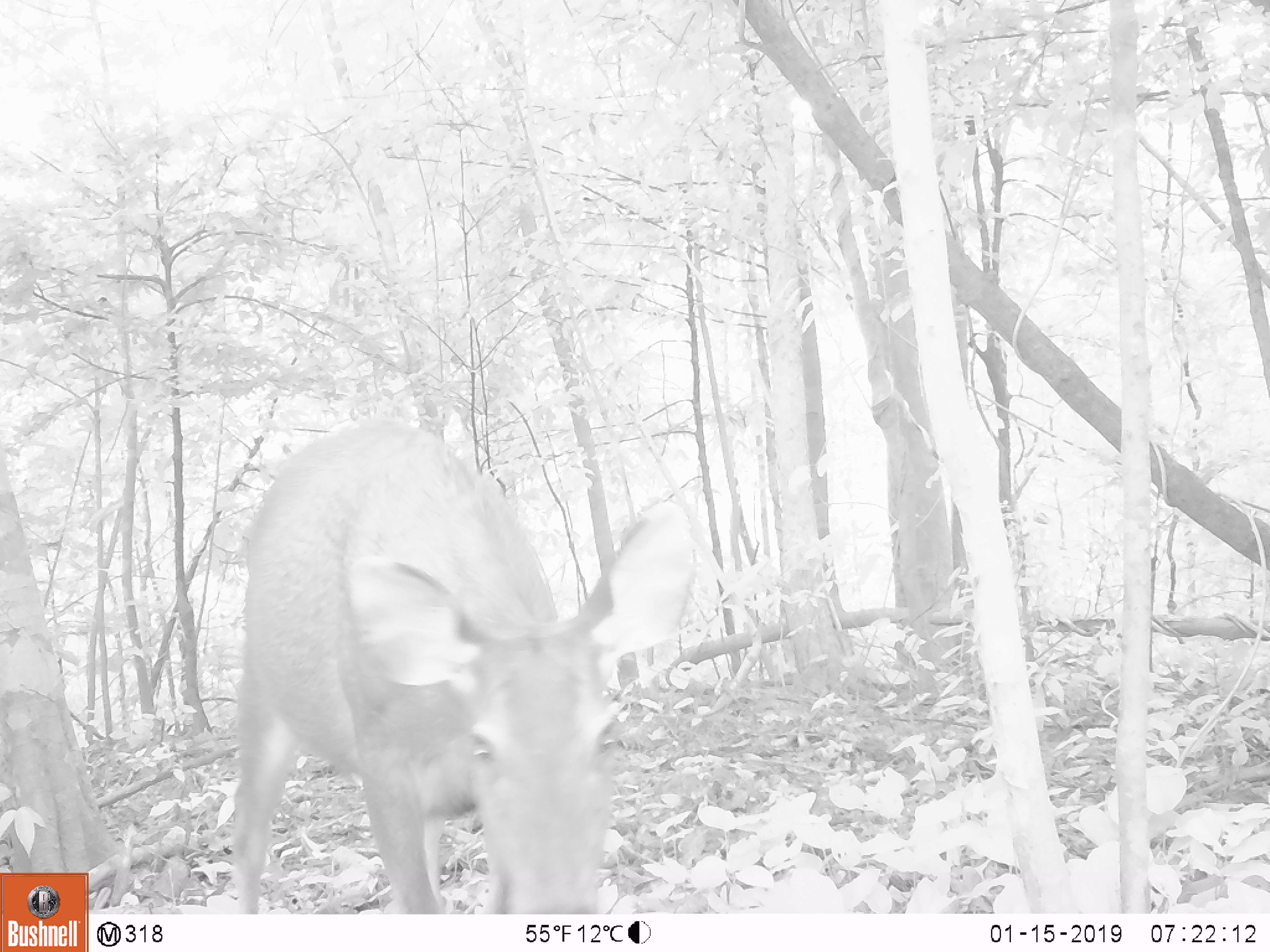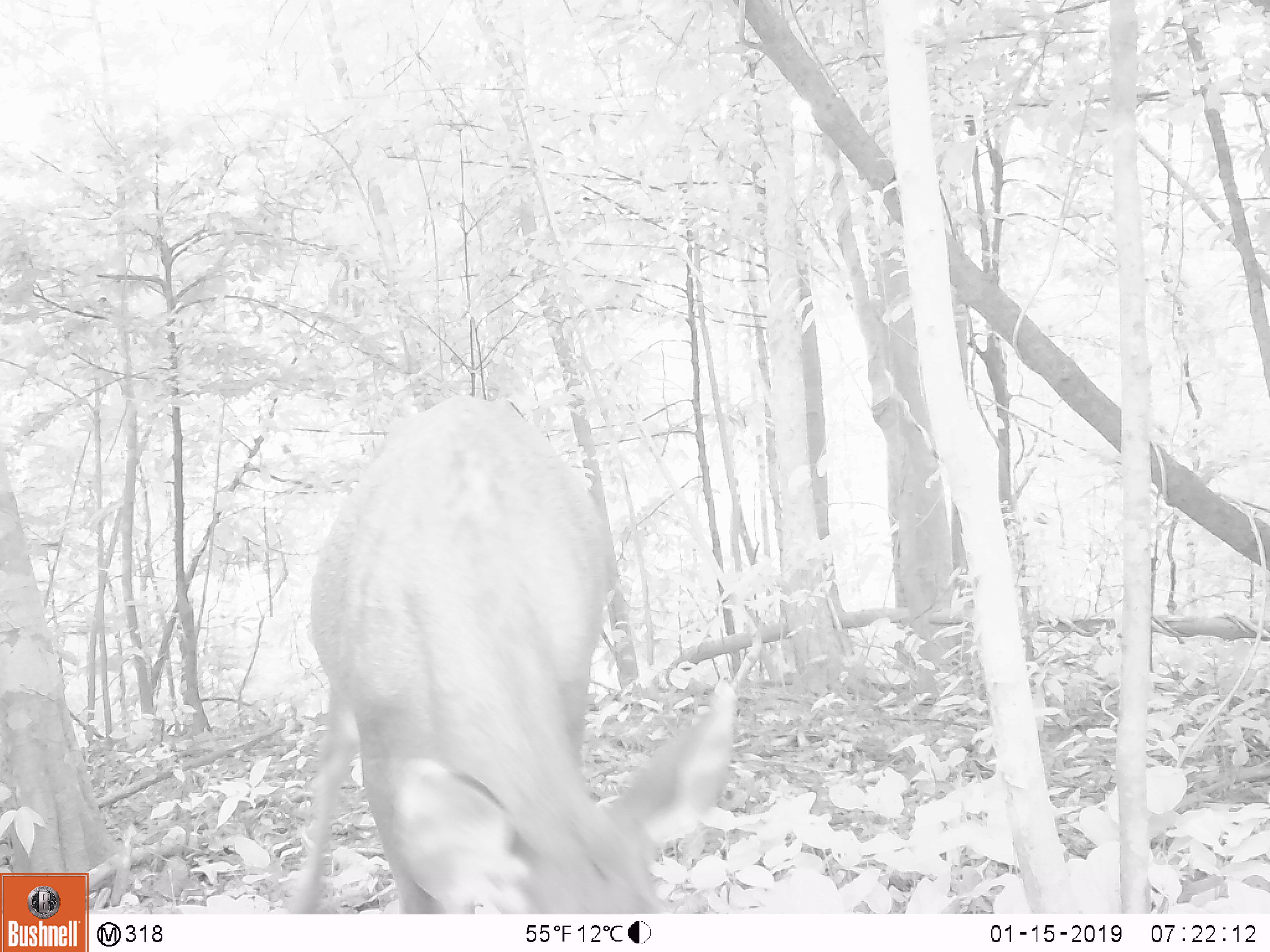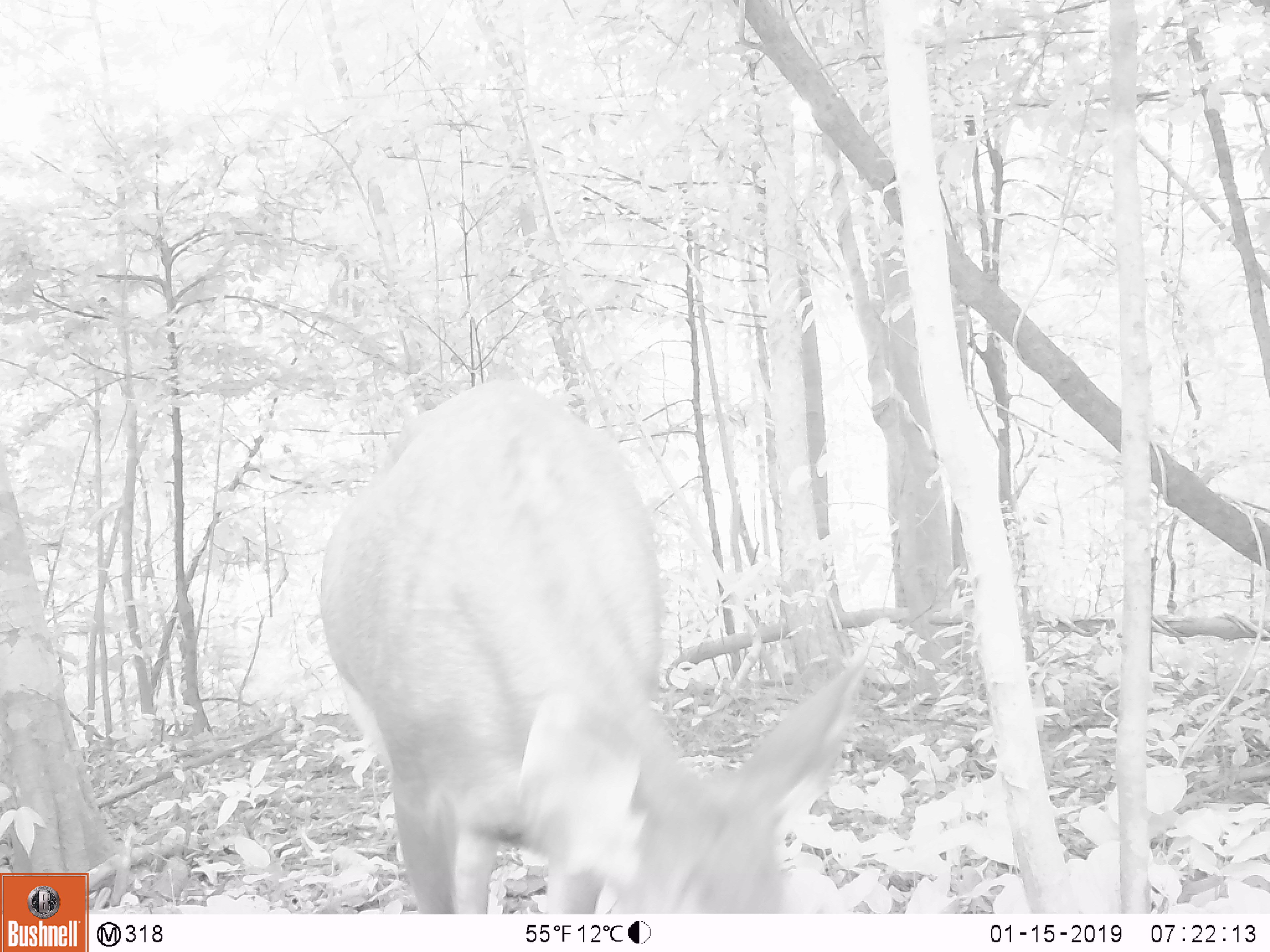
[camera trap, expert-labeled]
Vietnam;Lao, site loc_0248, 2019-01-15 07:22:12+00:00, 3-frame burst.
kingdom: Animalia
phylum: Chordata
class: Mammalia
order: Artiodactyla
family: Cervidae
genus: Rusa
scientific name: Rusa unicolor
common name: sambar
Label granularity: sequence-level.